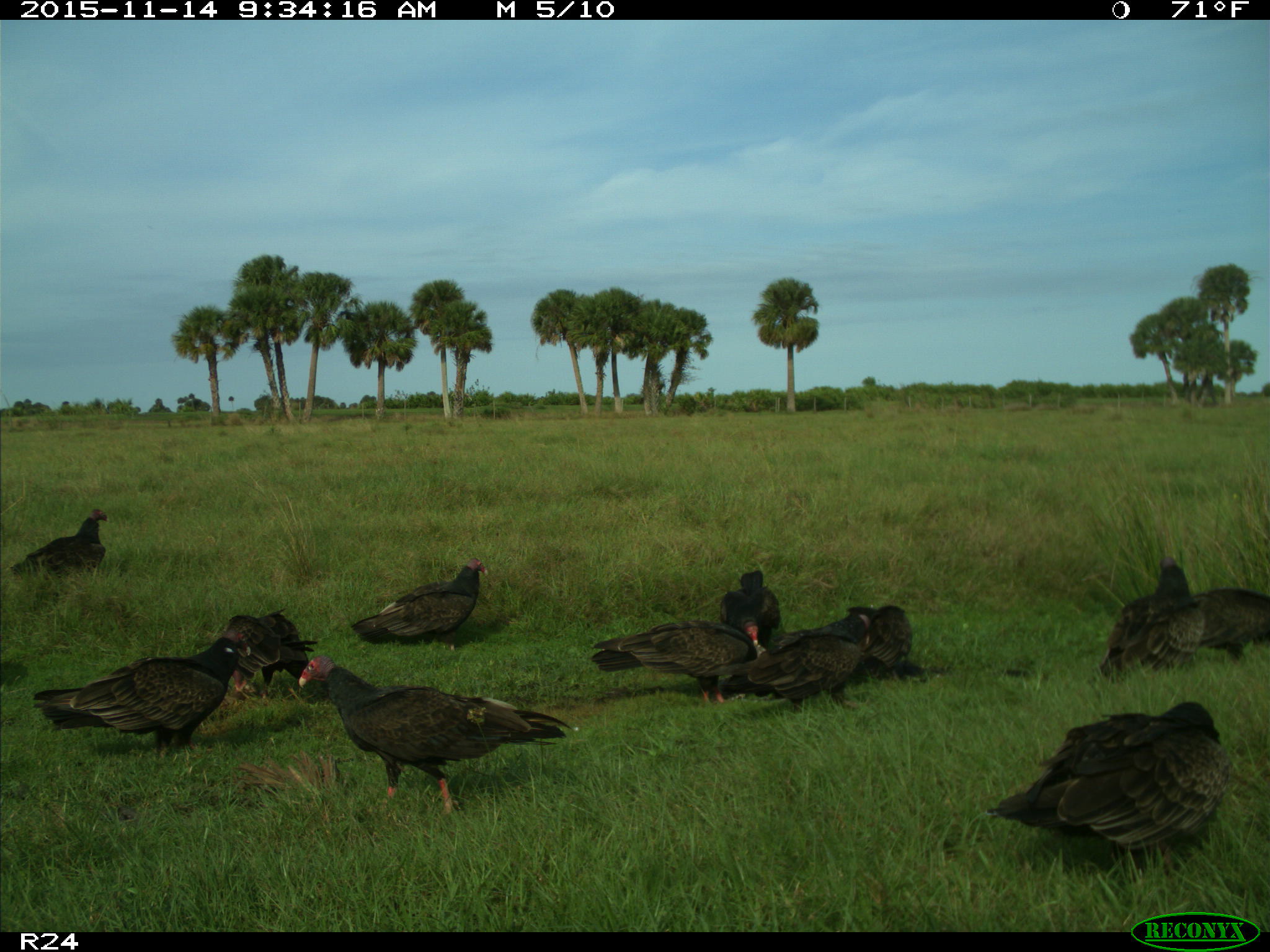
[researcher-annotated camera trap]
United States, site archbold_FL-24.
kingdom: Animalia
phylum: Chordata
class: Aves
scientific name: Aves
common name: birds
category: unidentified bird